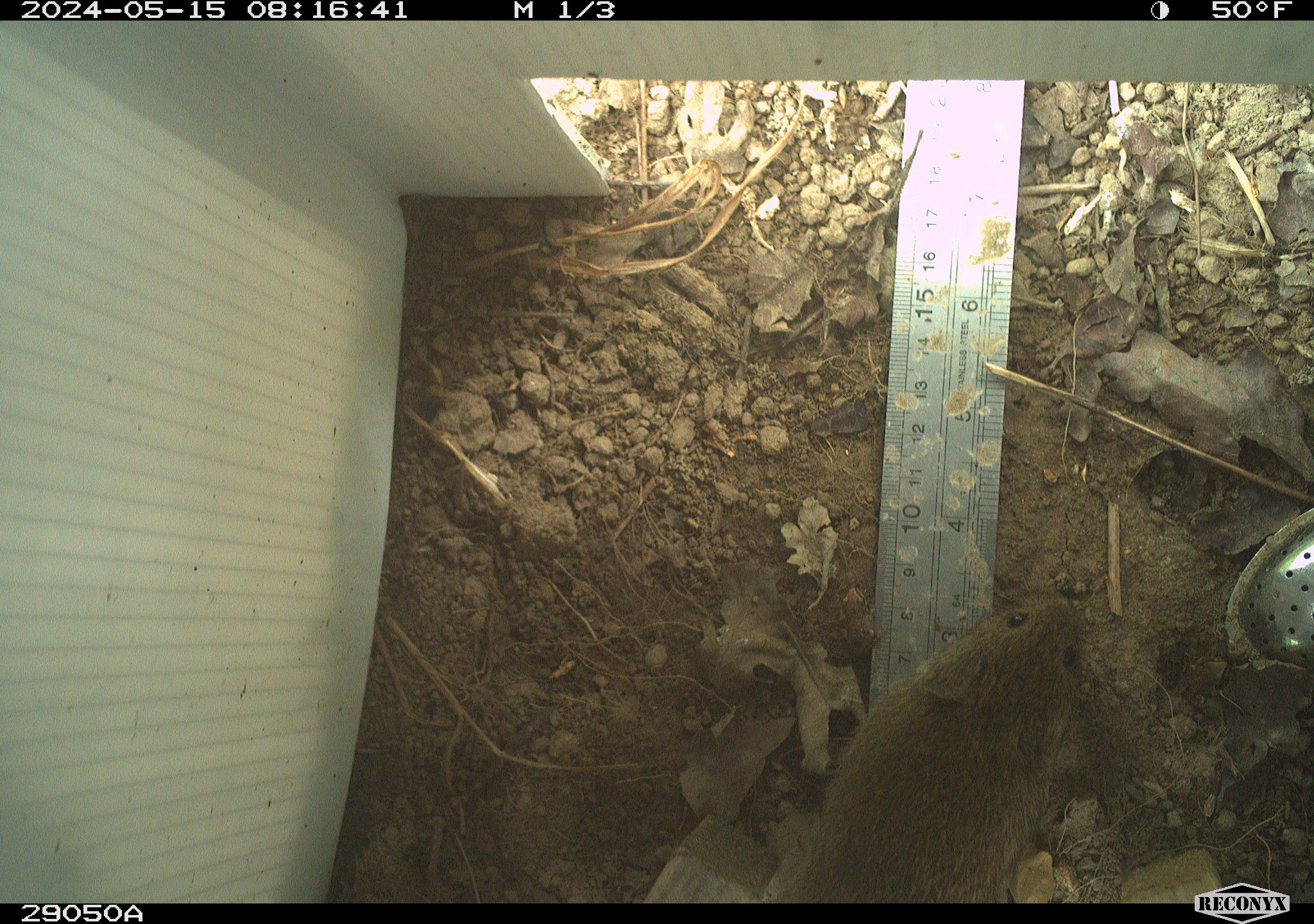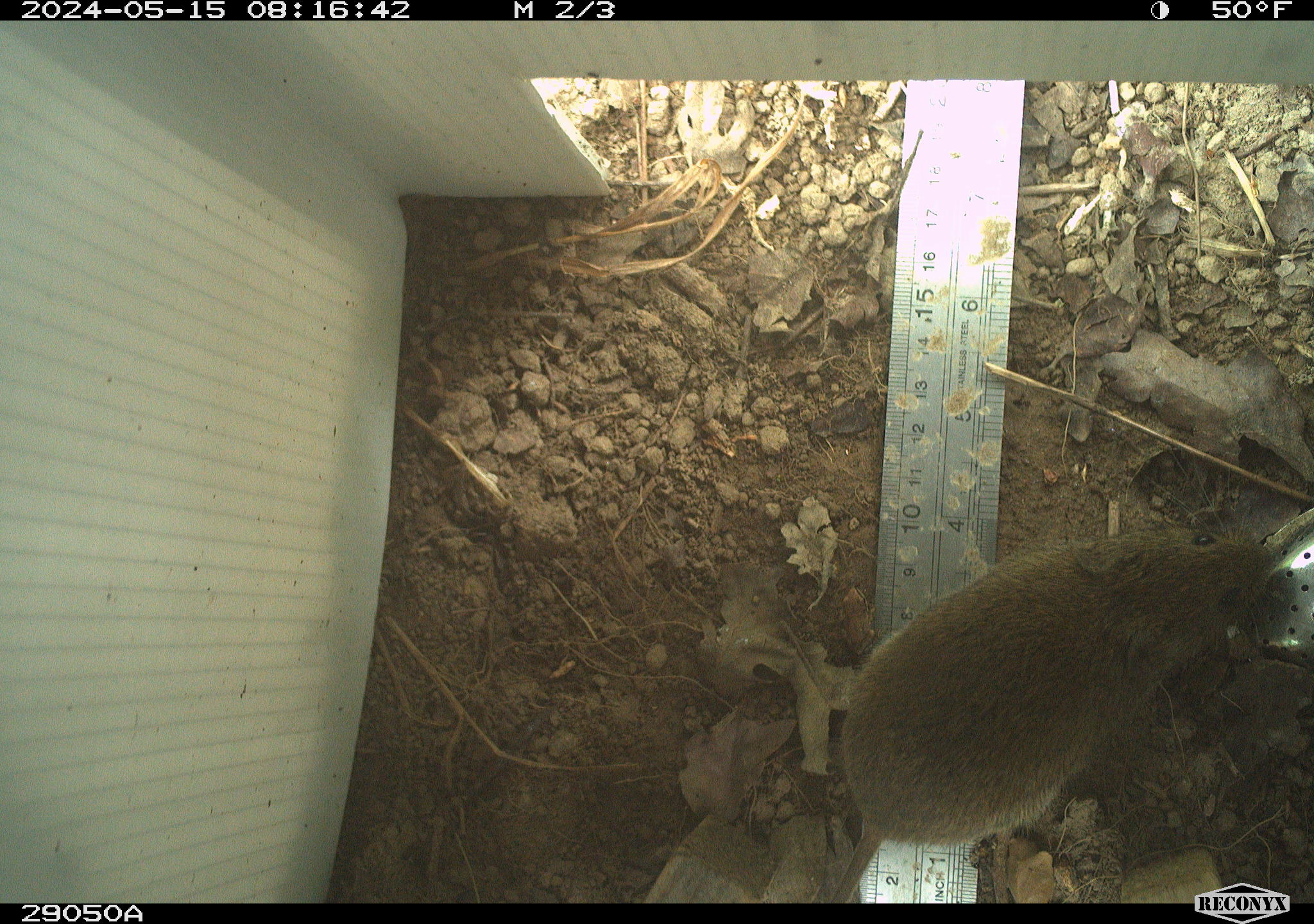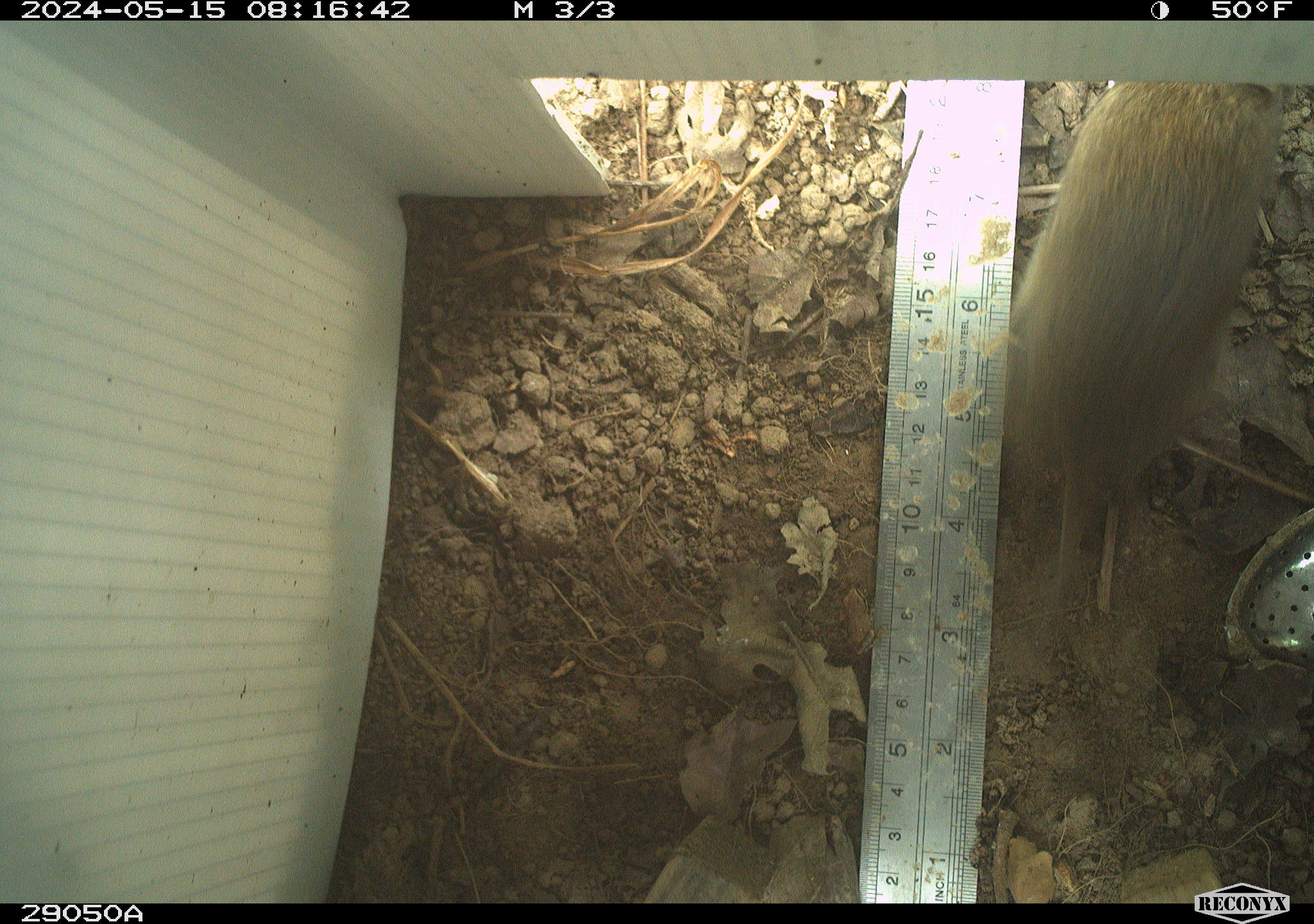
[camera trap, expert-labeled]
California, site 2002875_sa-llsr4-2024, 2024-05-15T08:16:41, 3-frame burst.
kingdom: Animalia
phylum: Chordata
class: Mammalia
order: Rodentia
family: Cricetidae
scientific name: Arvicolinae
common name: voles, lemmings, and muskrats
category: arvicolinae subfamily